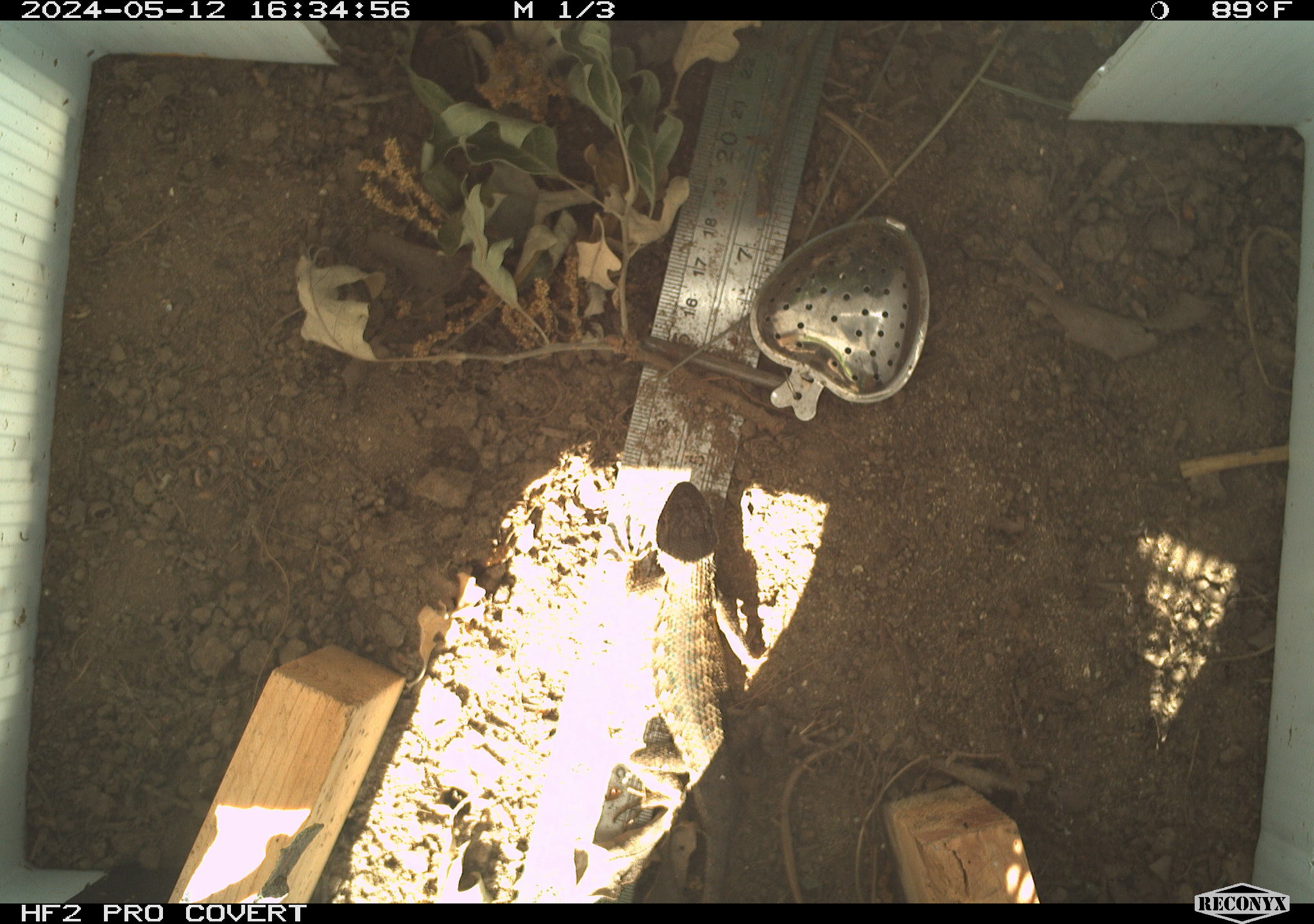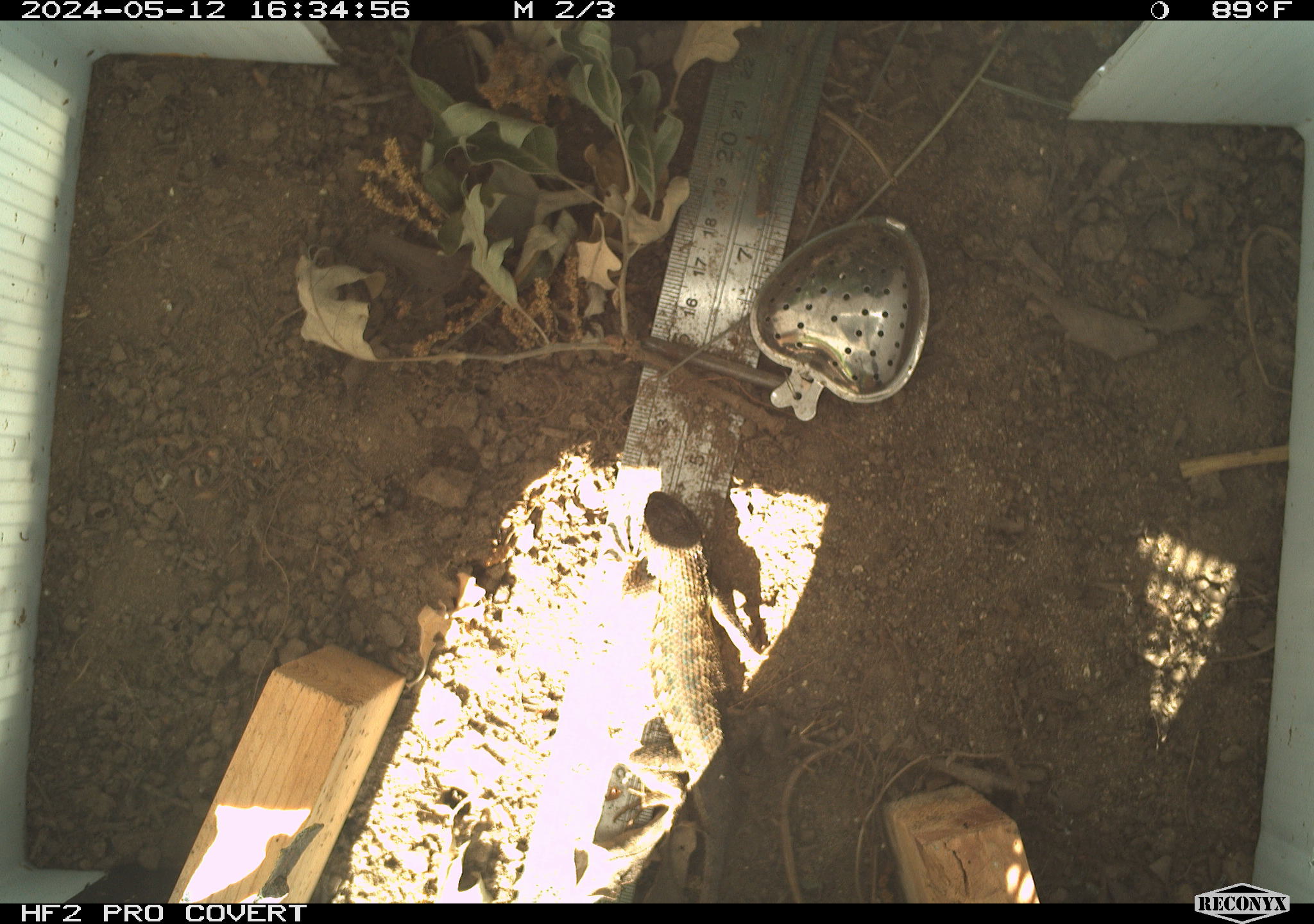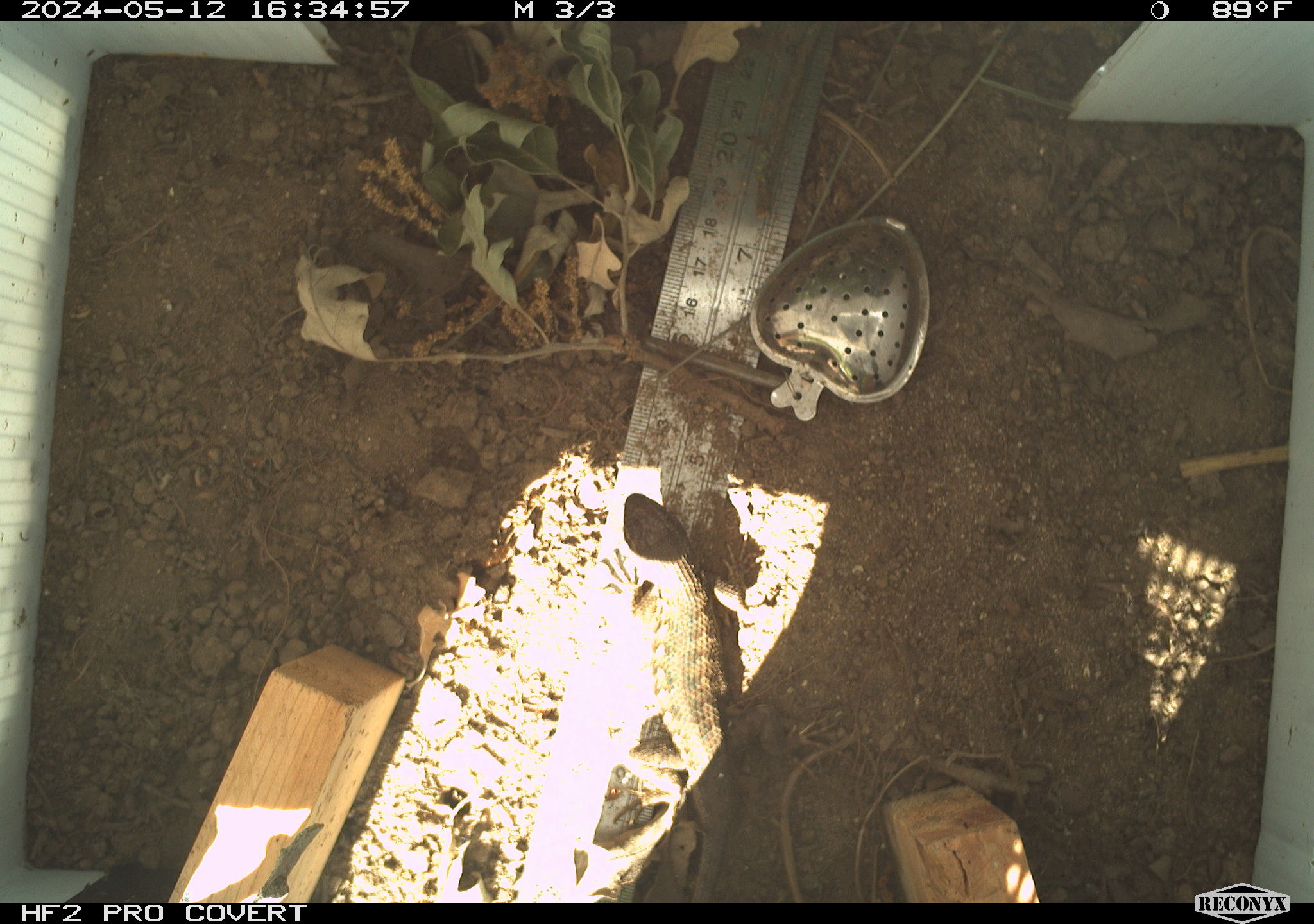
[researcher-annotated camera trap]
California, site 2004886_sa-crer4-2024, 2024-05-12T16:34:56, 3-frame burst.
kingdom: Animalia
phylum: Chordata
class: Reptilia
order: Squamata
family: Phrynosomatidae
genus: Sceloporus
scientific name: Sceloporus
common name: spiny lizards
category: sceloporus species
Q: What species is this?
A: Sceloporus species (spiny lizards) (Sceloporus).